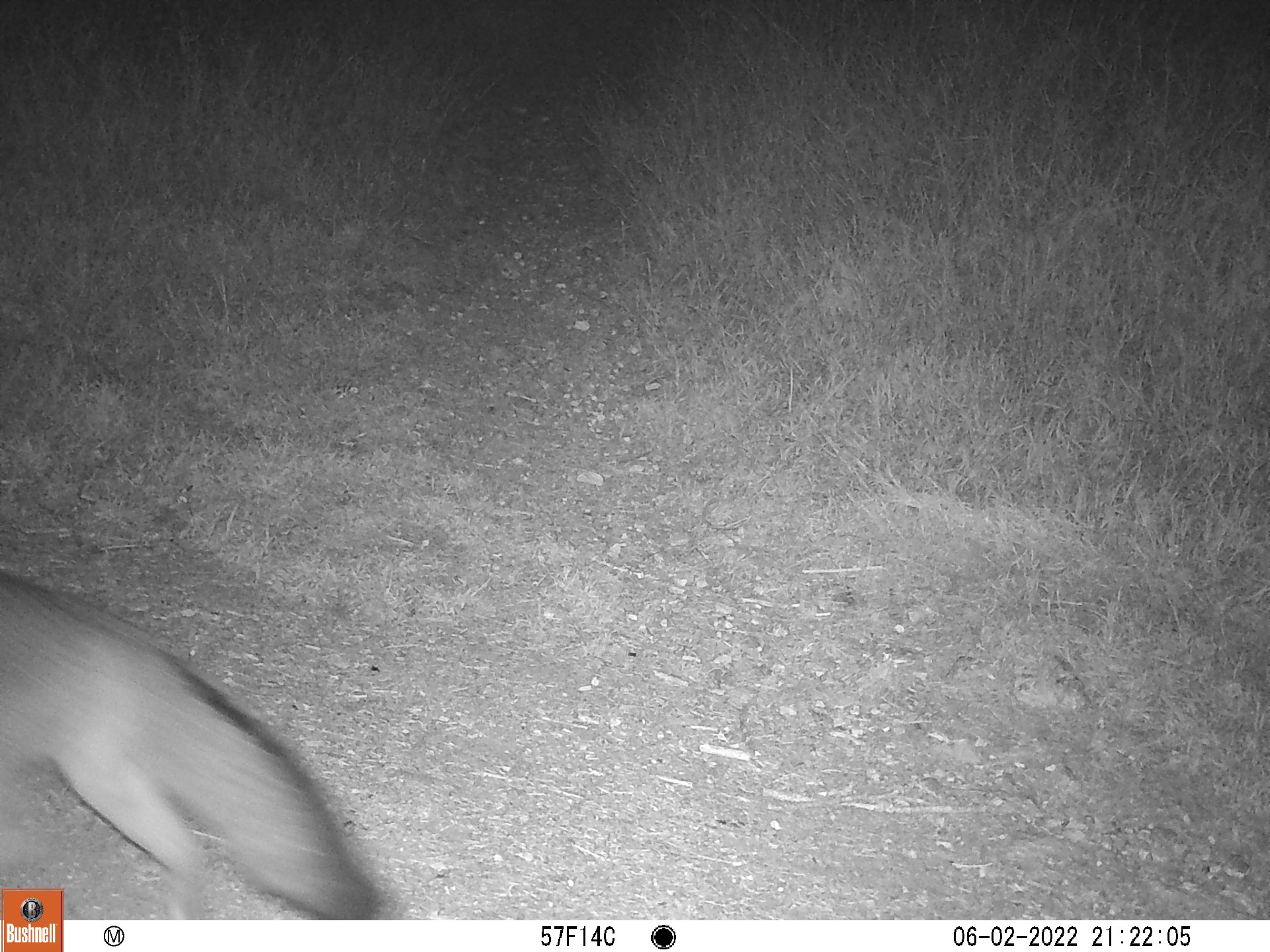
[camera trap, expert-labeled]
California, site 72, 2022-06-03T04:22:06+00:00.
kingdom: Animalia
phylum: Chordata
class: Mammalia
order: Carnivora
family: Canidae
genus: Urocyon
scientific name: Urocyon cinereoargenteus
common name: gray fox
Gray fox (Urocyon cinereoargenteus).